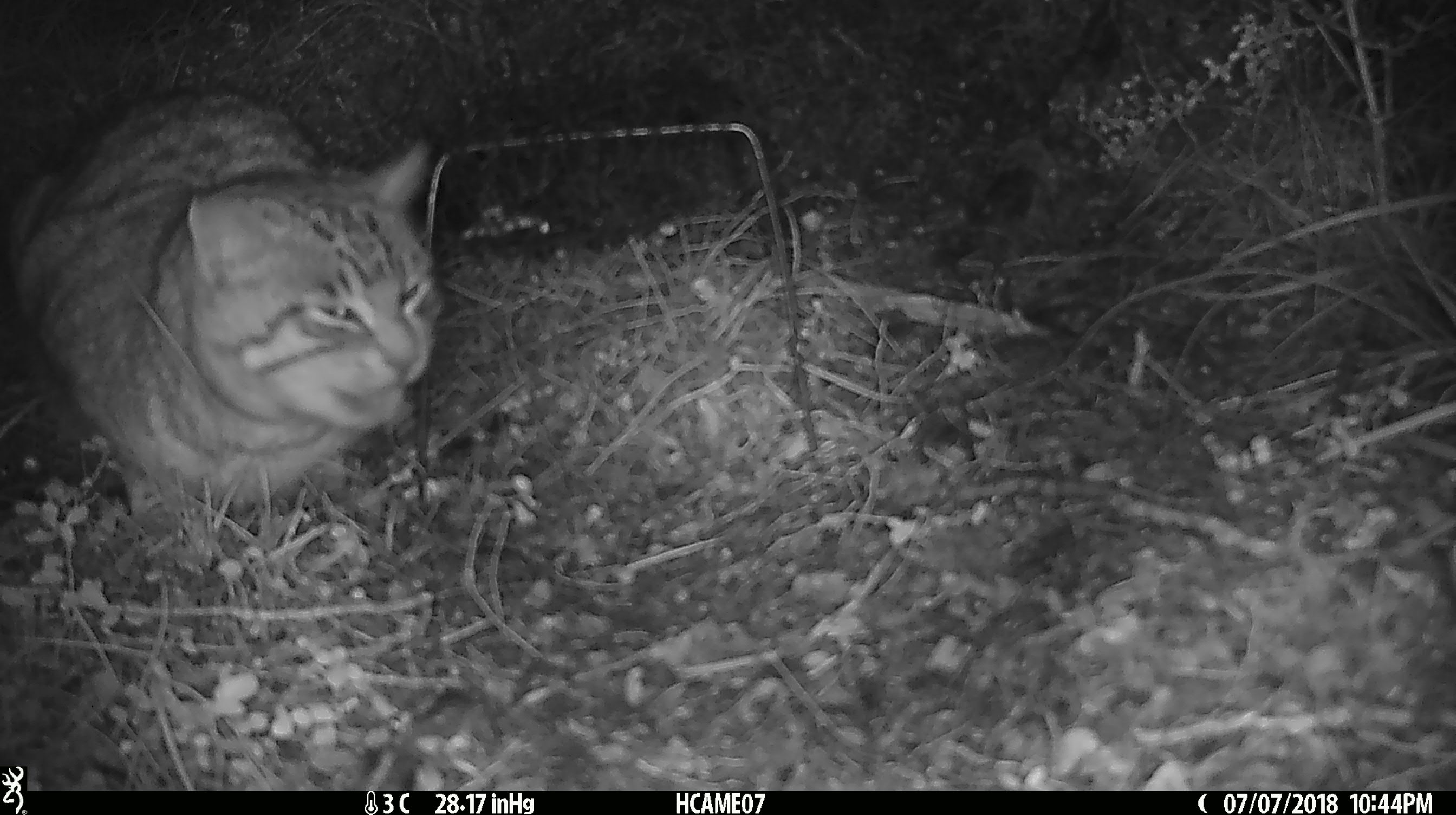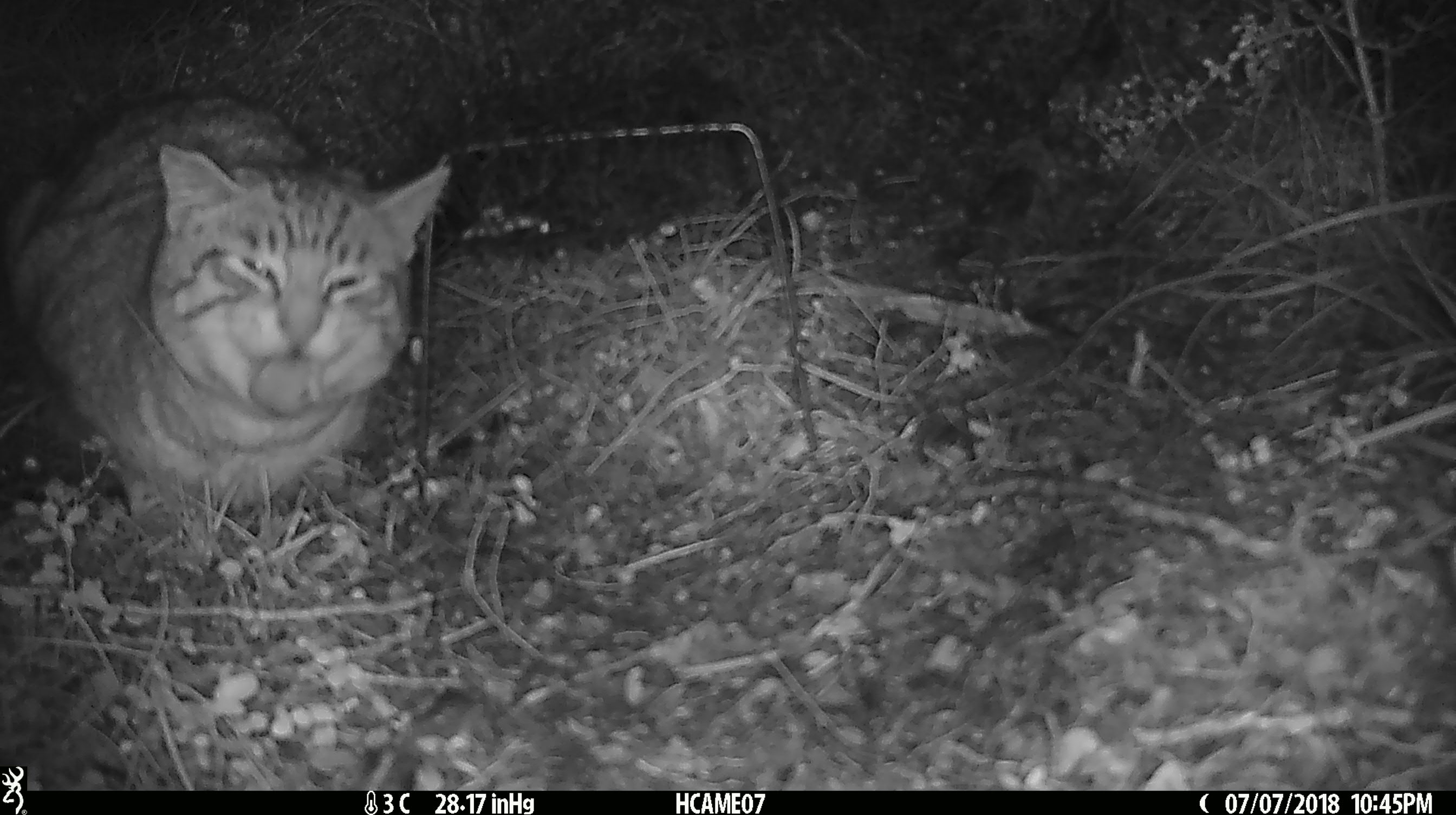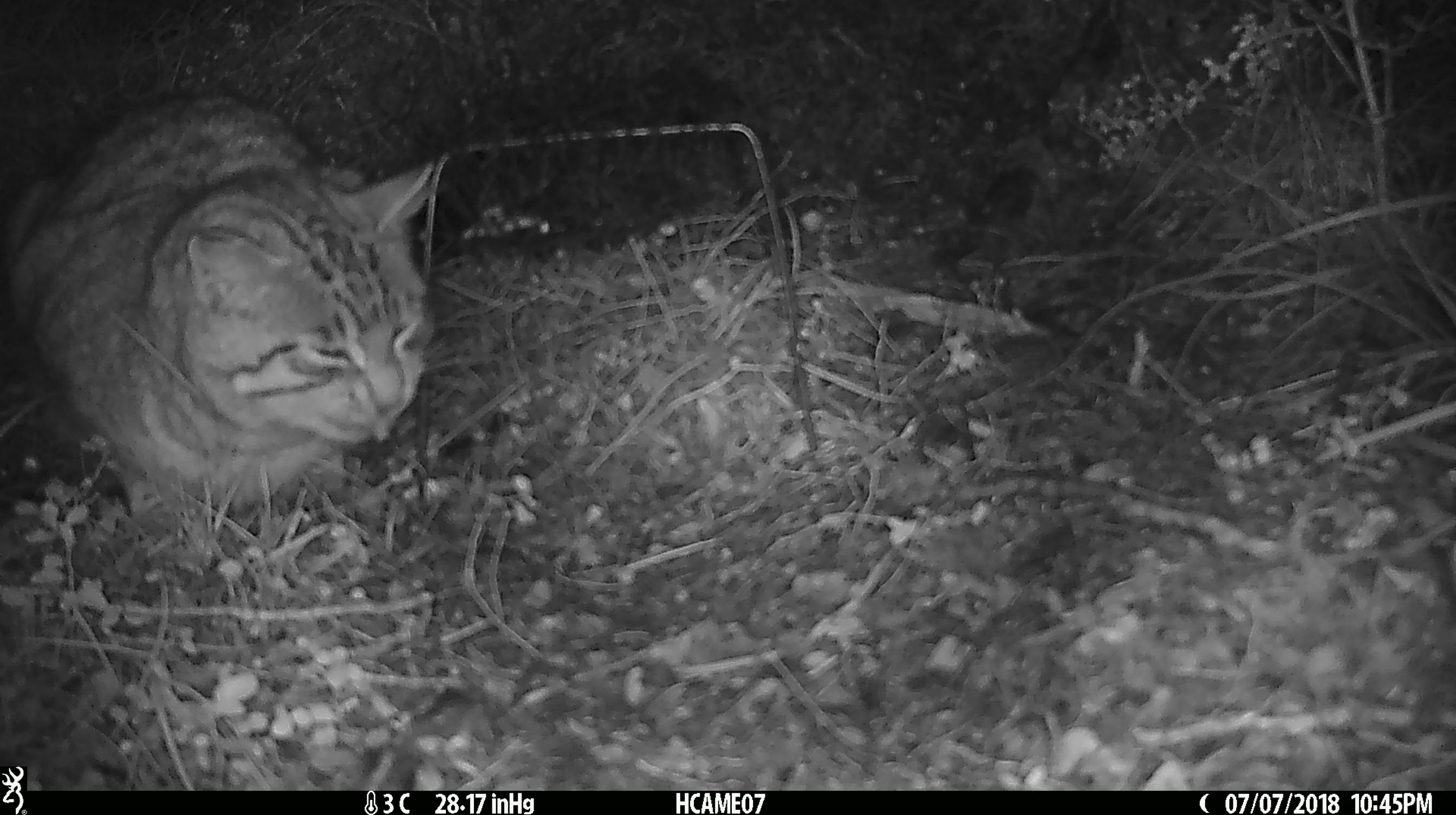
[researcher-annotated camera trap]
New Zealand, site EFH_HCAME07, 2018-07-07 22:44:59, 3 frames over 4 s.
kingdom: Animalia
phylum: Chordata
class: Mammalia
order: Carnivora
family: Felidae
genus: Felis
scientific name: Felis catus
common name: domestic cat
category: cat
Cat (domestic cat) (Felis catus).